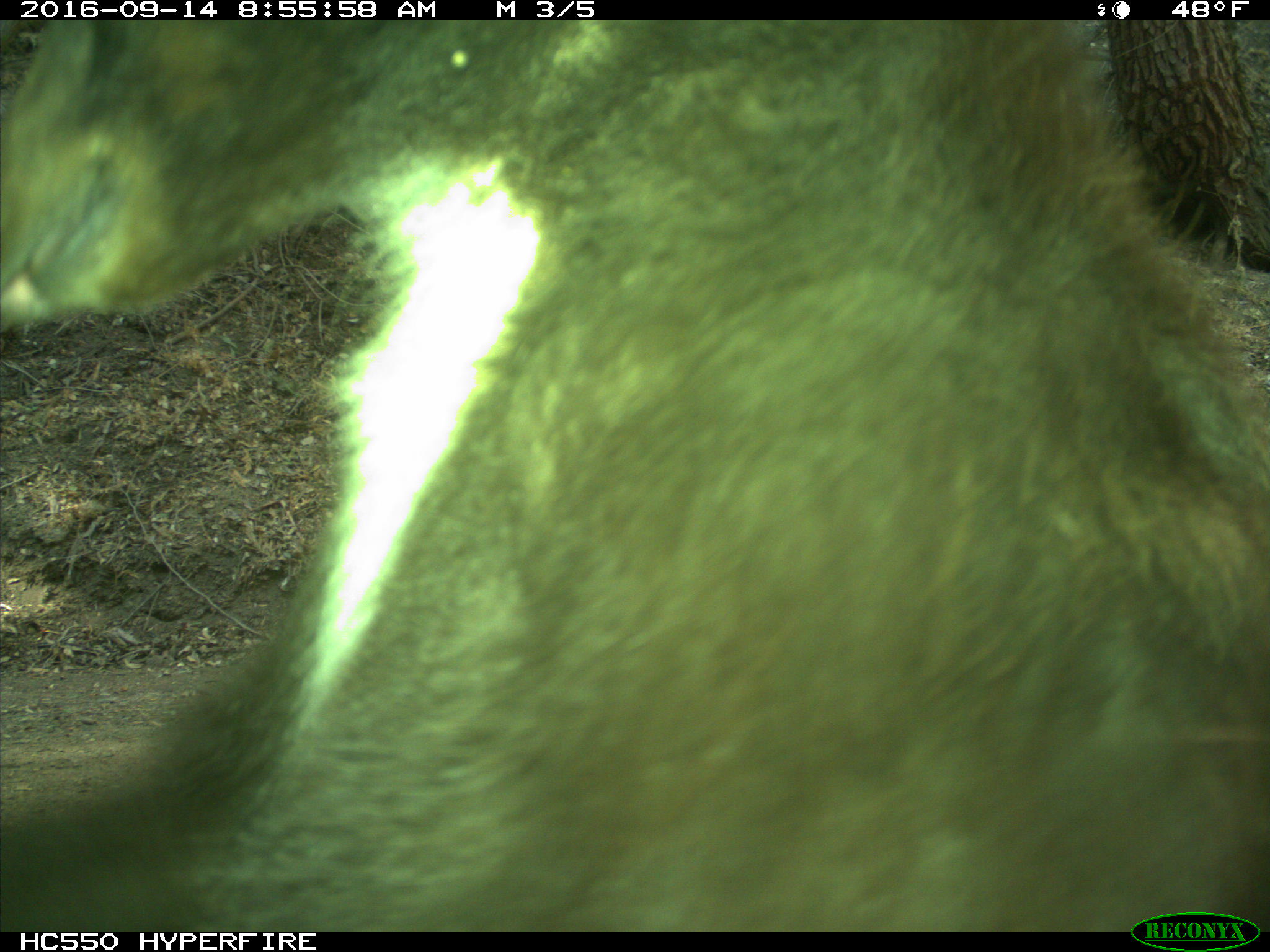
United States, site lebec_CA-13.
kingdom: Animalia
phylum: Chordata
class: Mammalia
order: Carnivora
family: Ursidae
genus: Ursus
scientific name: Ursus americanus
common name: american black bear